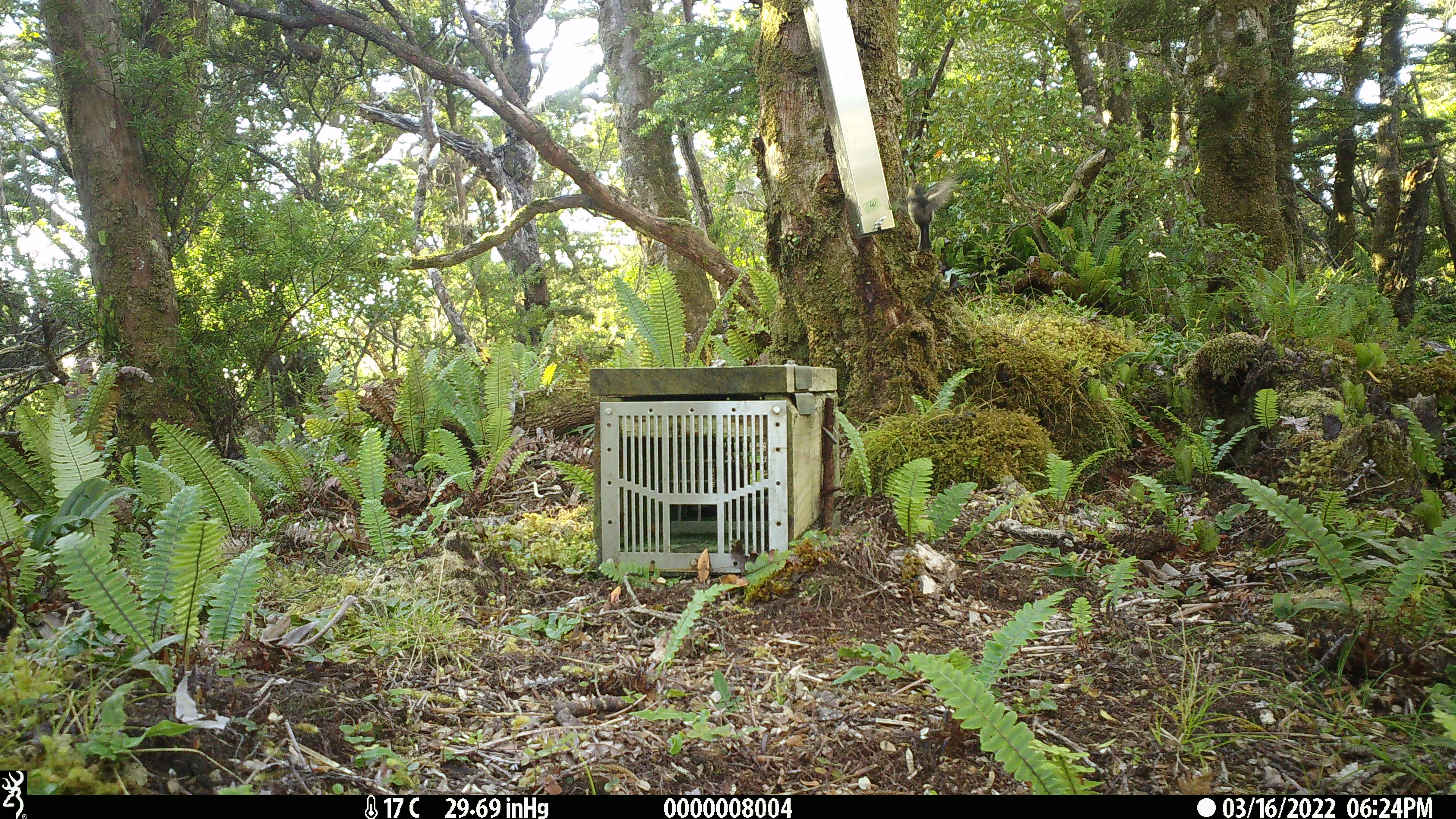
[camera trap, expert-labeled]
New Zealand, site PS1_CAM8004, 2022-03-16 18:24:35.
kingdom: Animalia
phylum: Chordata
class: Aves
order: Passeriformes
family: Petroicidae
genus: Petroica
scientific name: Petroica macrocephala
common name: tomtit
Tomtit (Petroica macrocephala).